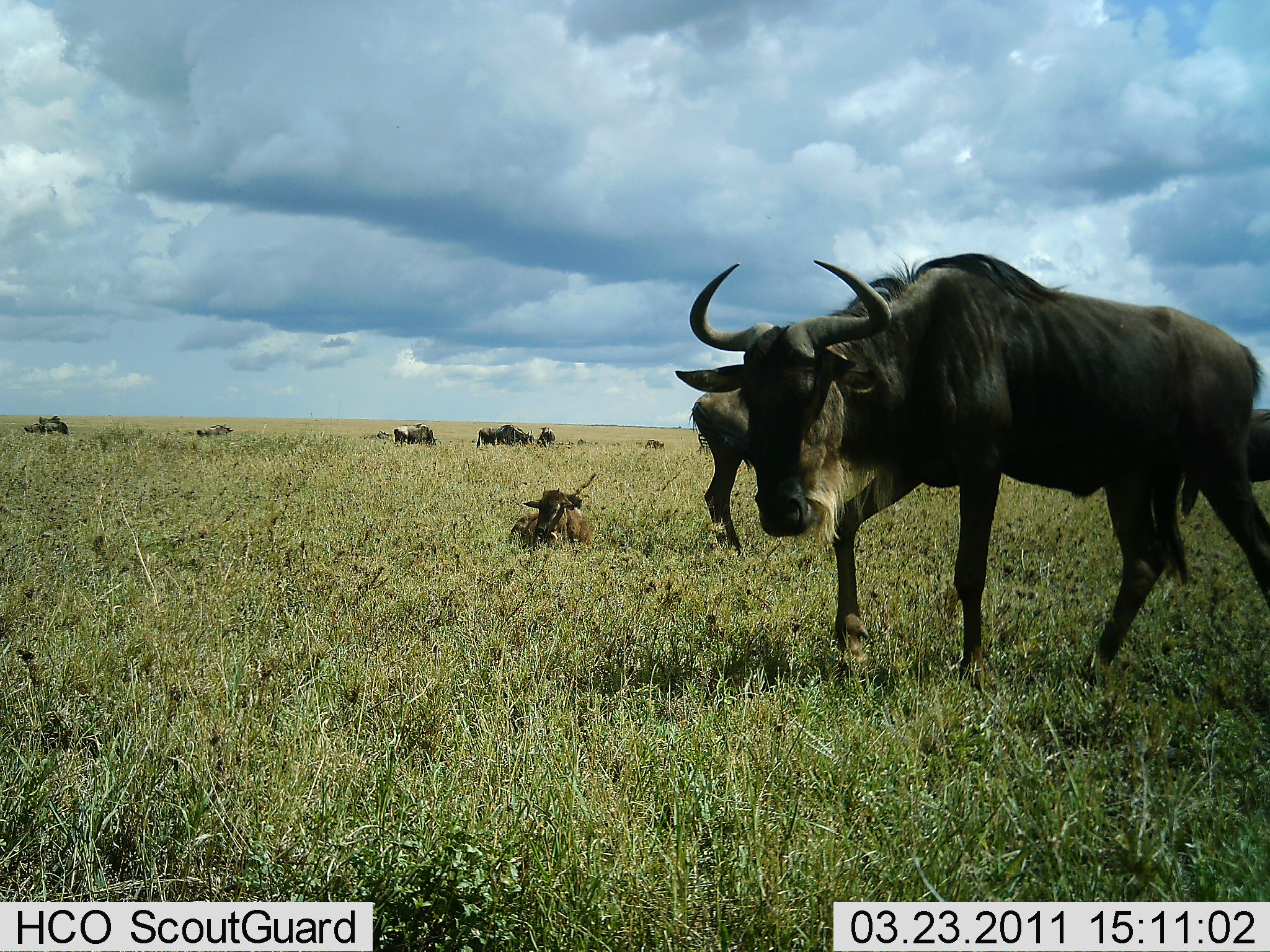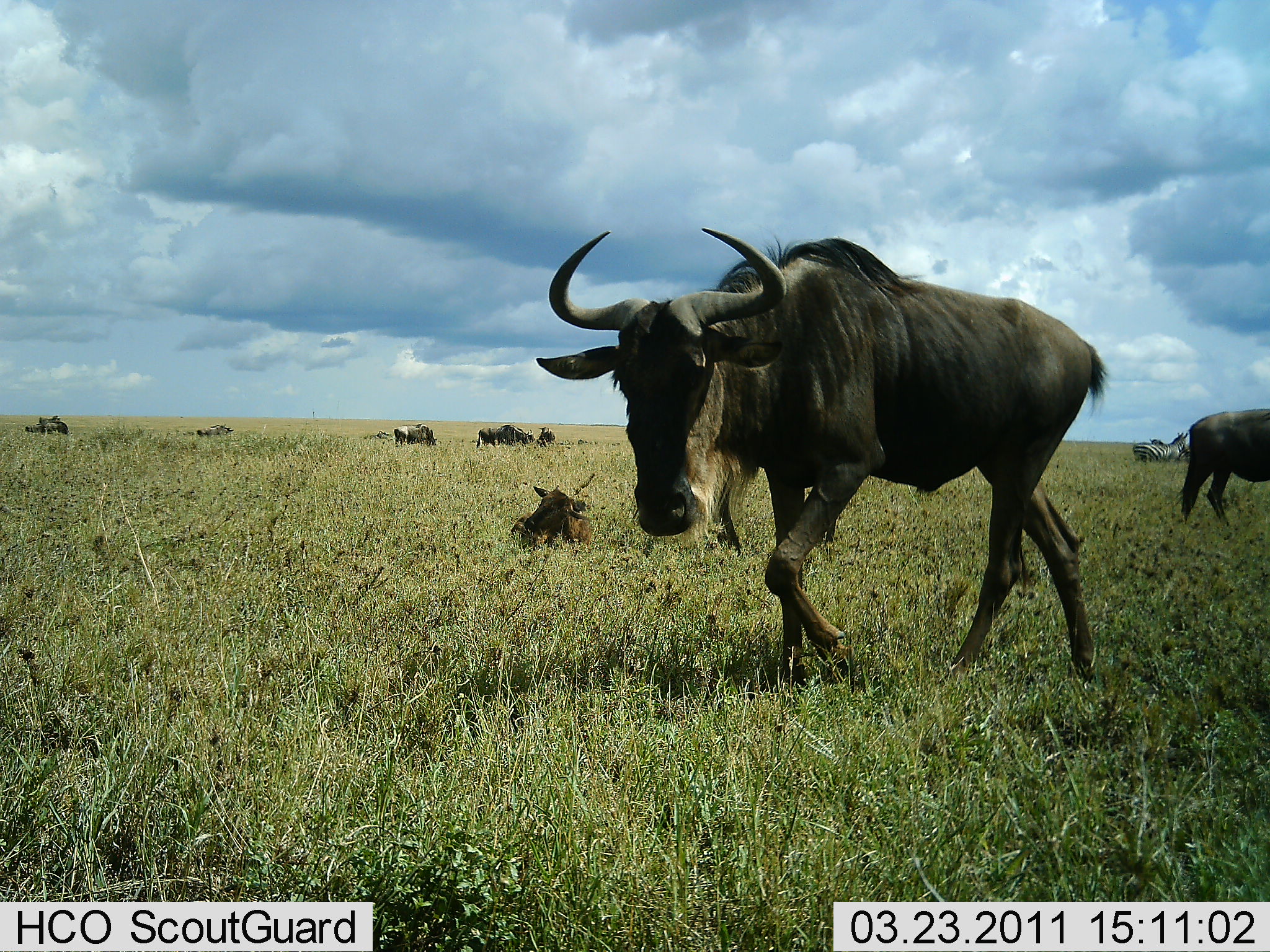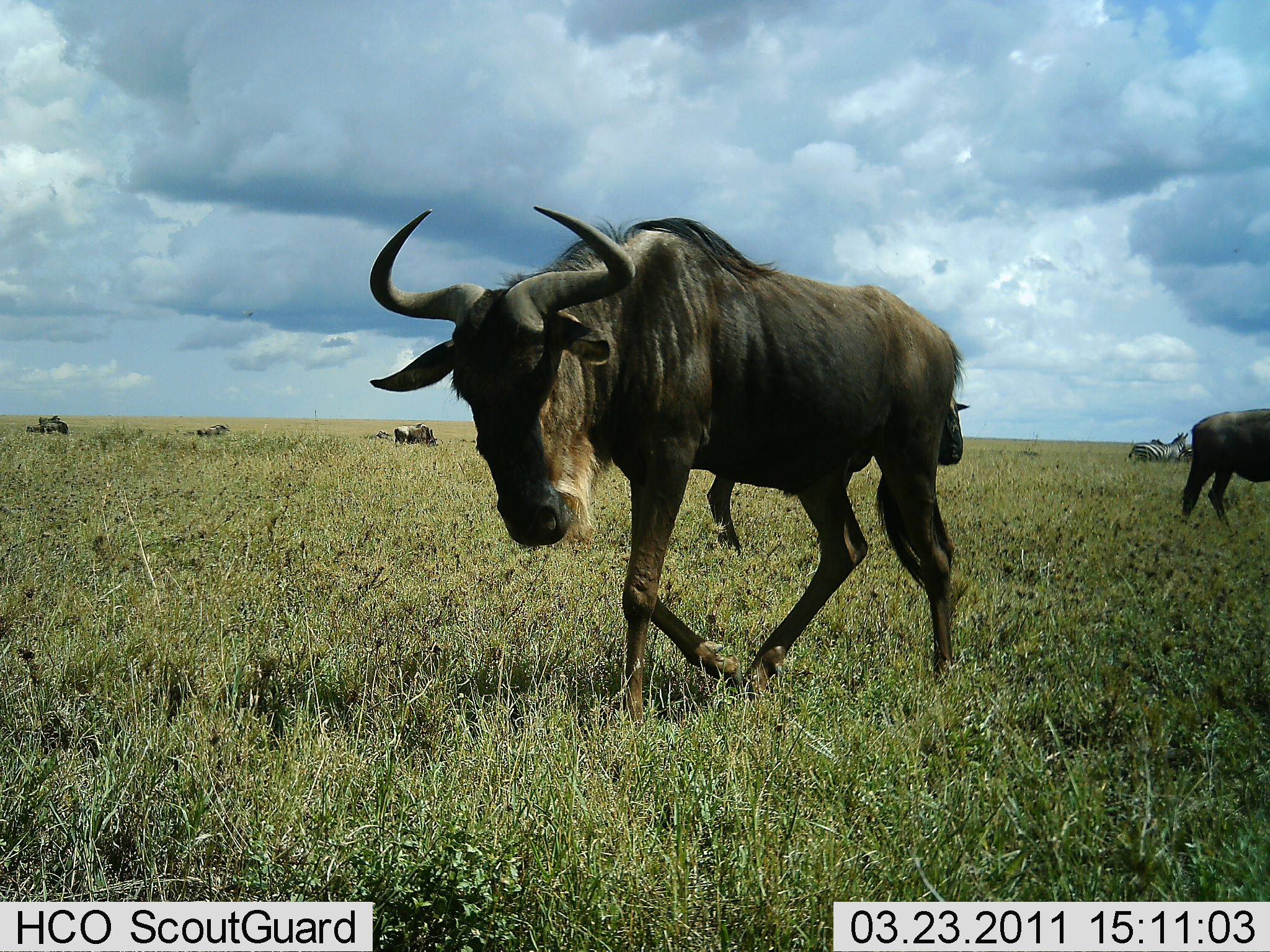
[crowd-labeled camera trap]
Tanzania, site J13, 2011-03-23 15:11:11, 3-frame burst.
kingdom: Animalia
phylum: Chordata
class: Mammalia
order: Artiodactyla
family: Bovidae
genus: Connochaetes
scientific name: Connochaetes taurinus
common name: blue wildebeest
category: wildebeest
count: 9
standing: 67%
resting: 67%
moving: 75%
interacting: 0%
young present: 25%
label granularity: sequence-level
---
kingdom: Animalia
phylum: Chordata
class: Mammalia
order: Perissodactyla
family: Equidae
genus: Equus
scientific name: Equus quagga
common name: plains zebra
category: zebra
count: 1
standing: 100%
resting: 0%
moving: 0%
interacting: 0%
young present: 0%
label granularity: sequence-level